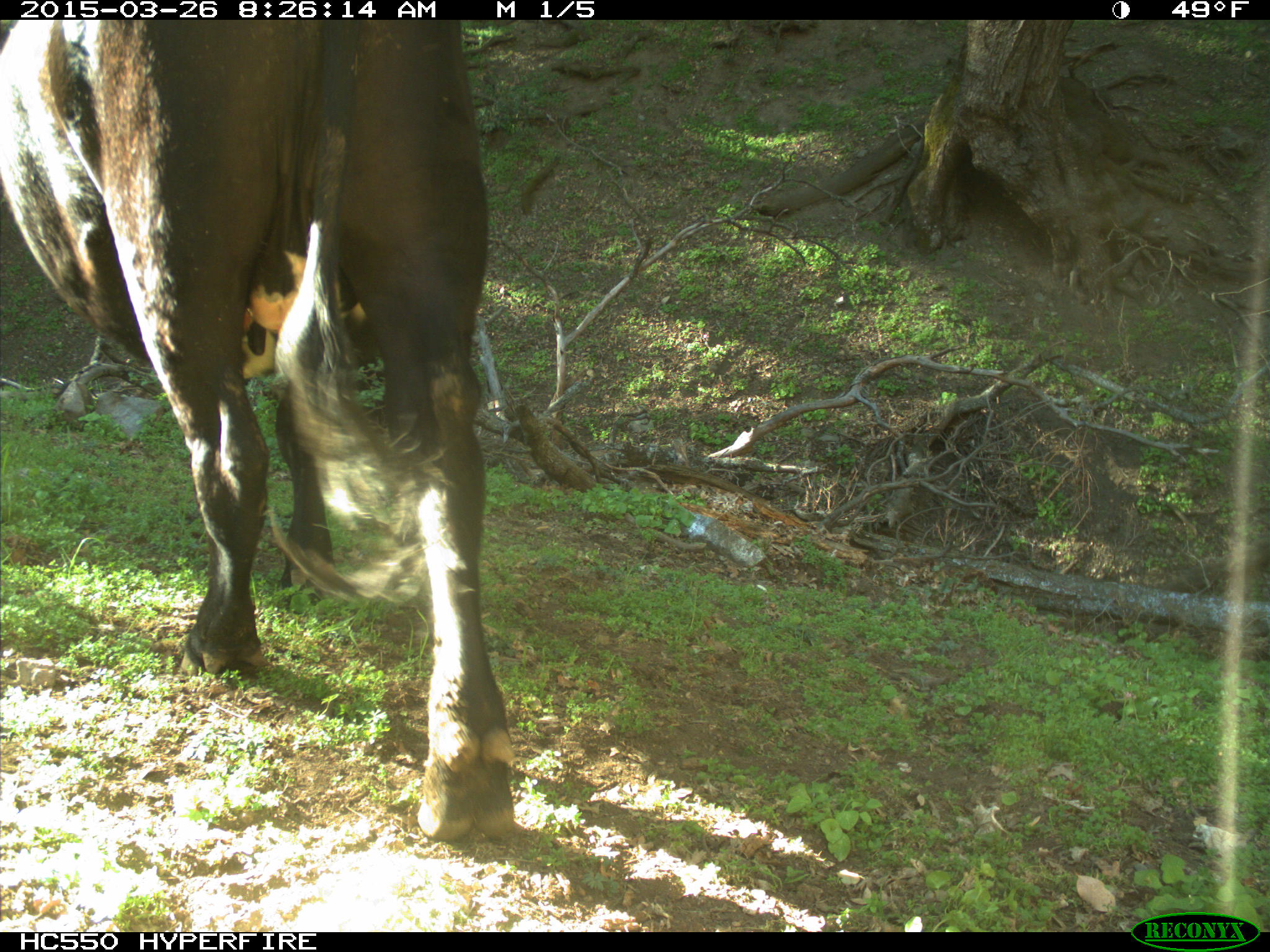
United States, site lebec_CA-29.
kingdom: Animalia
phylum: Chordata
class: Mammalia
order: Artiodactyla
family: Bovidae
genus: Bos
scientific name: Bos taurus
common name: domestic cow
Bos taurus (domestic cow).